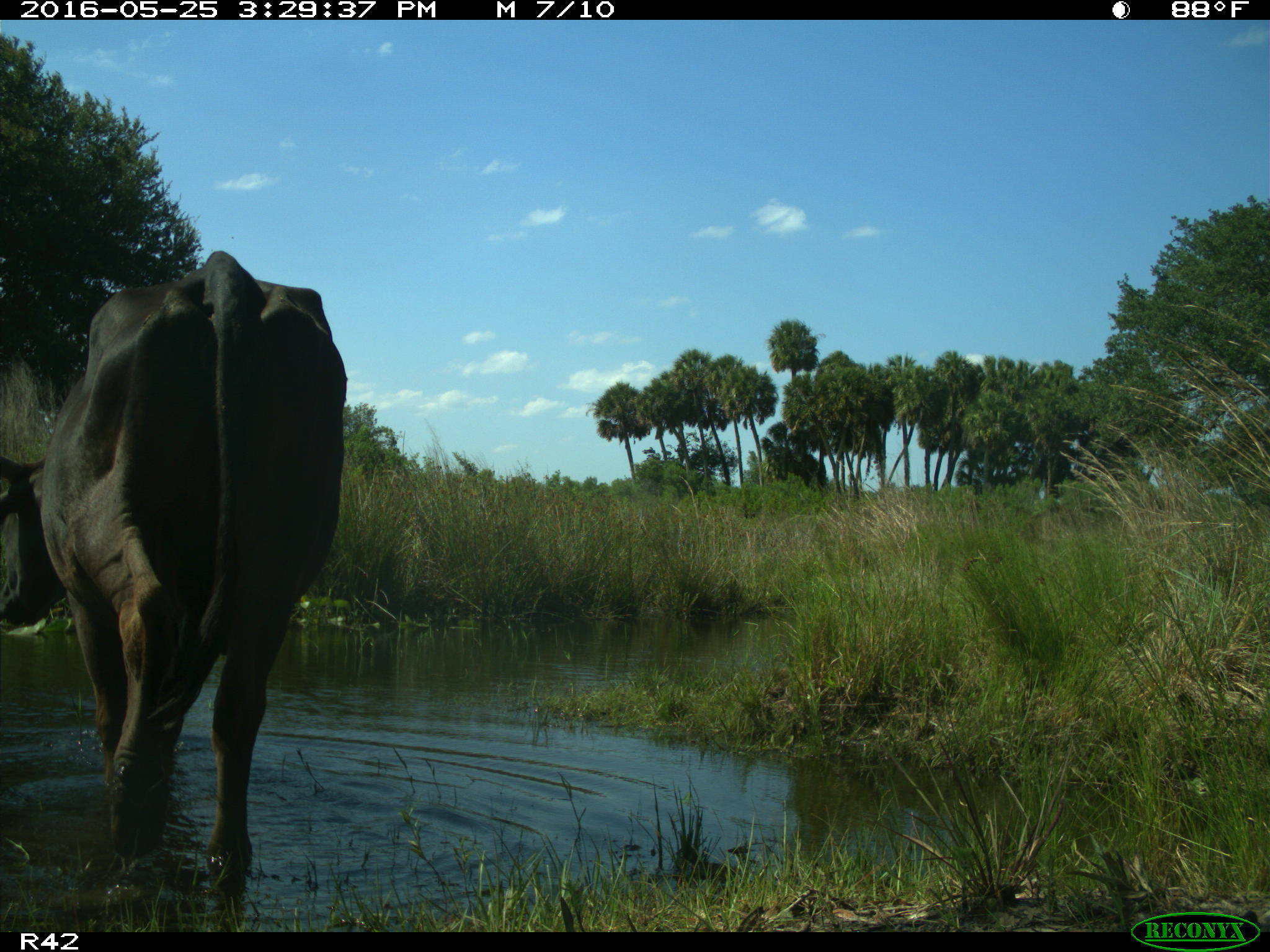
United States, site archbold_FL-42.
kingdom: Animalia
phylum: Chordata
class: Mammalia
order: Artiodactyla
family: Bovidae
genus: Bos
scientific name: Bos taurus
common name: domestic cow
Bos taurus (domestic cow).